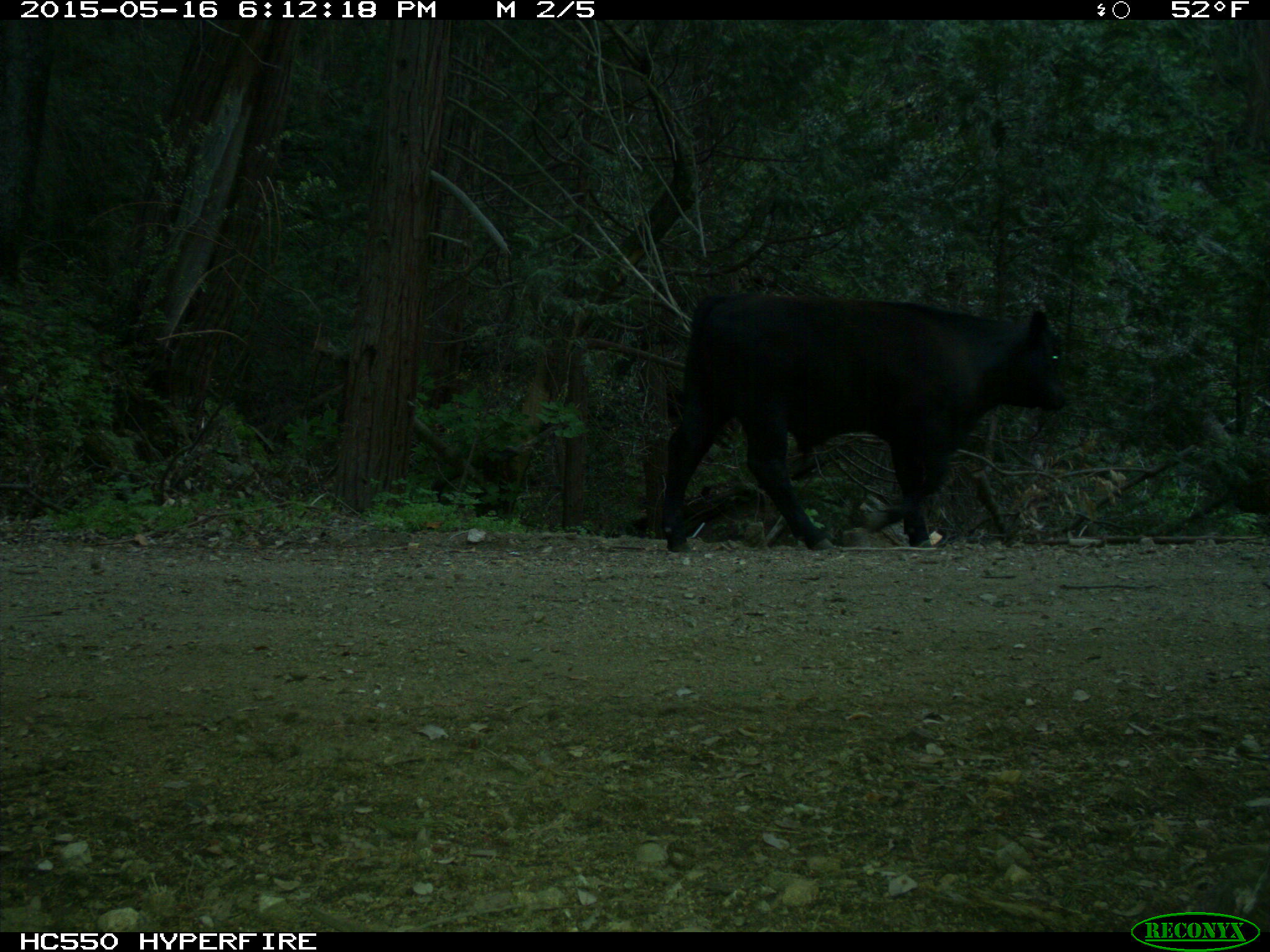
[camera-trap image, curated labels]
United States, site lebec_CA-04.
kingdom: Animalia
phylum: Chordata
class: Mammalia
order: Artiodactyla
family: Bovidae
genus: Bos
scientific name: Bos taurus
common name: domestic cow